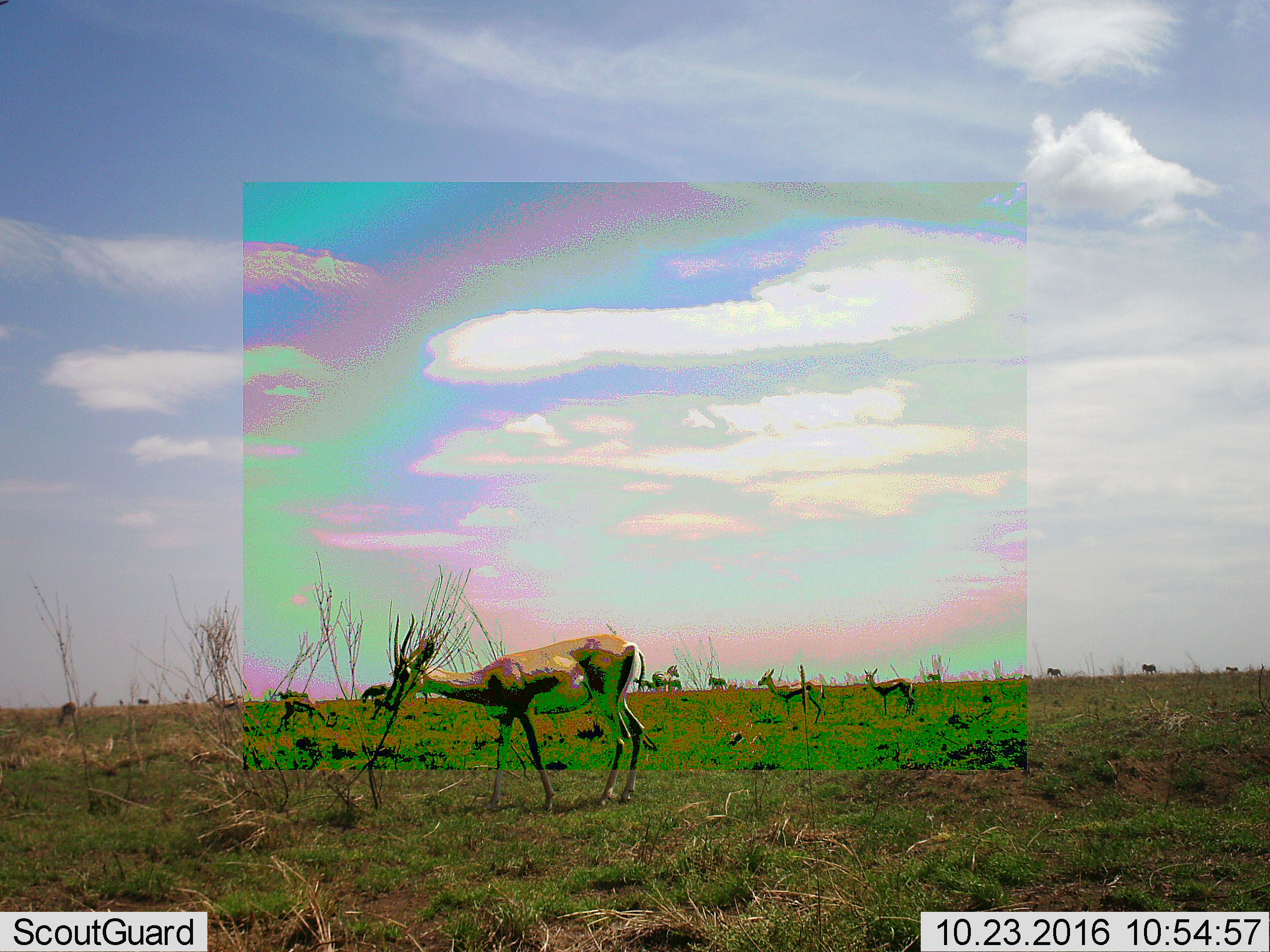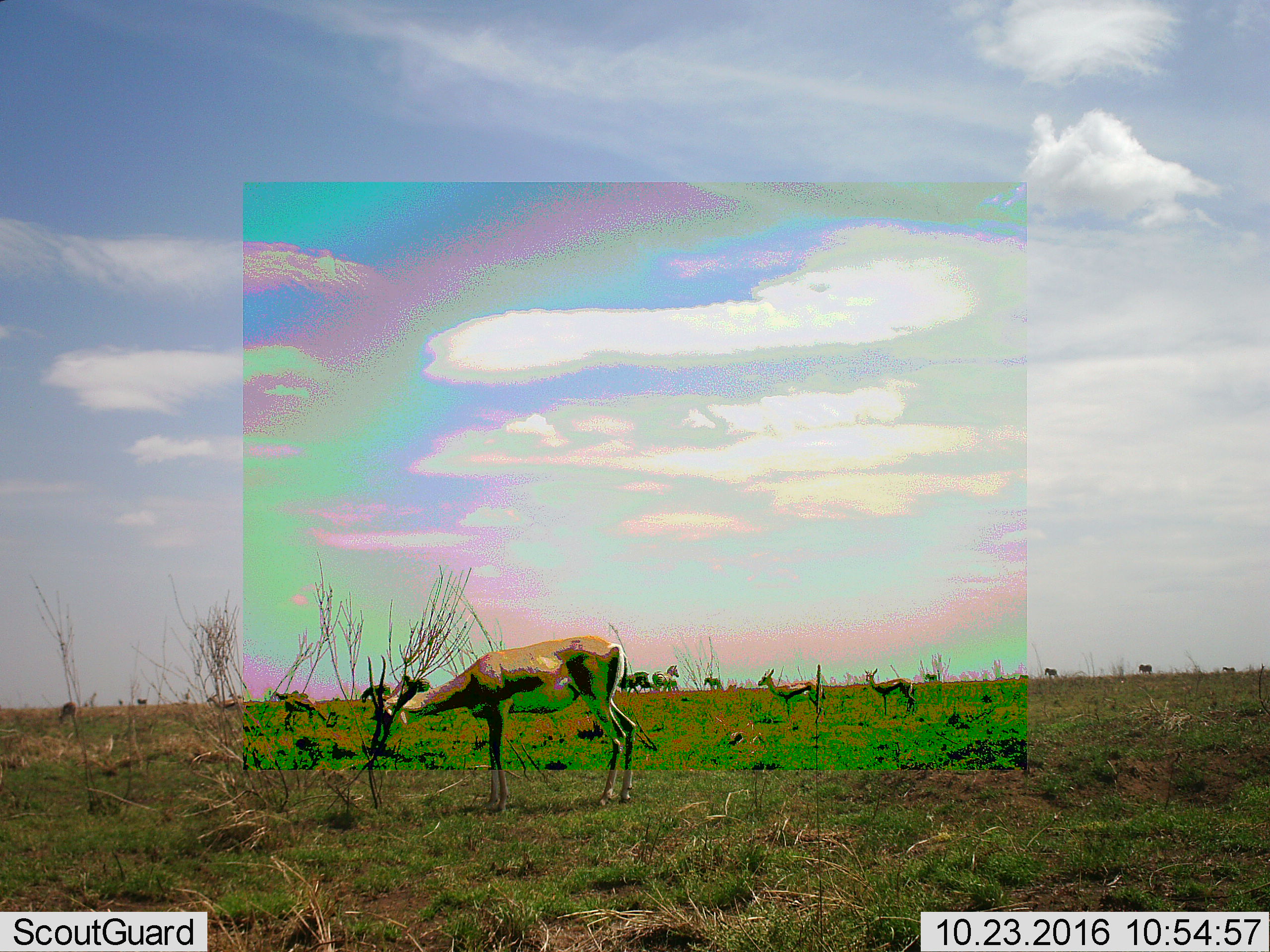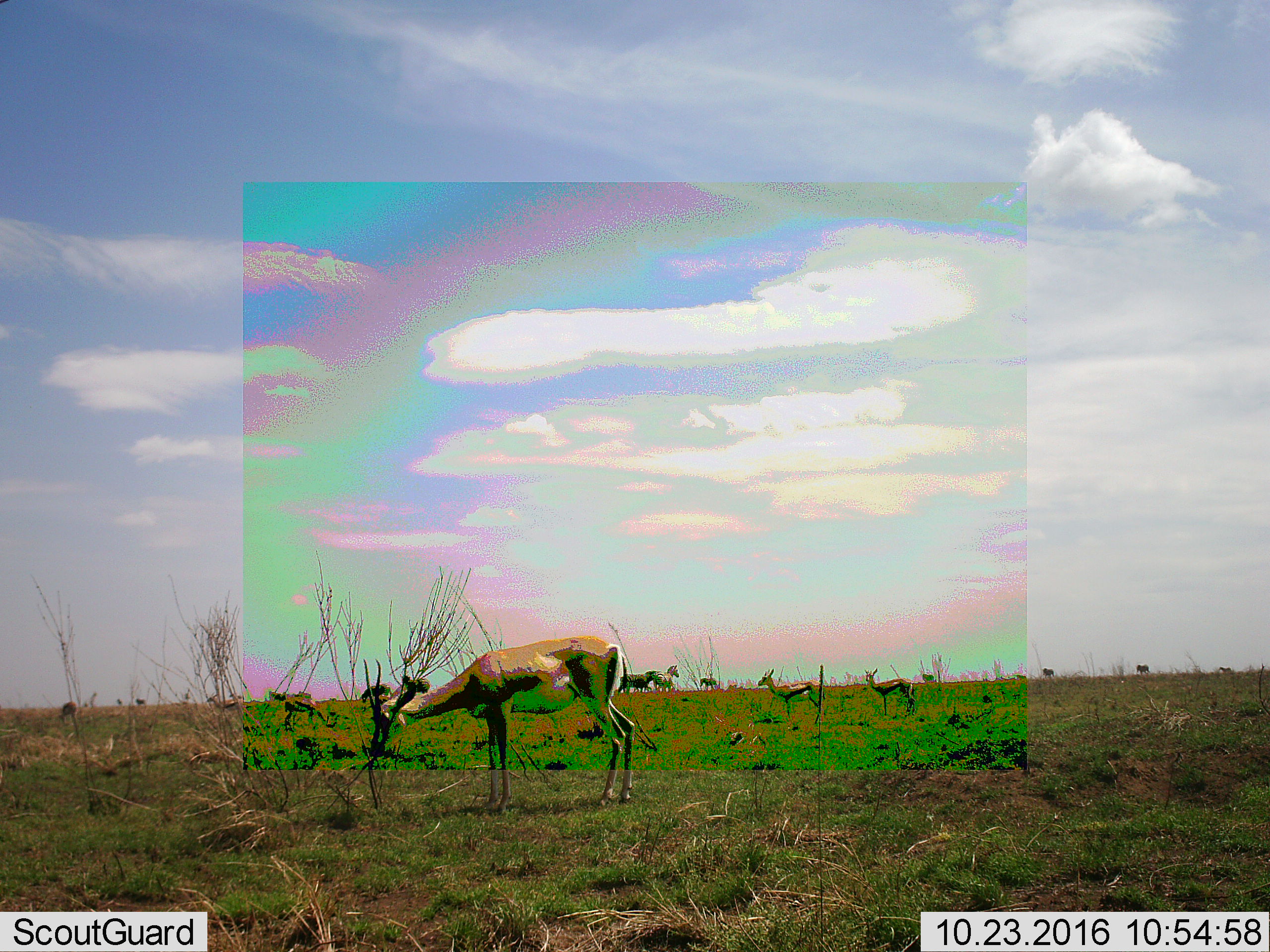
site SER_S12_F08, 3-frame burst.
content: unidentified animal